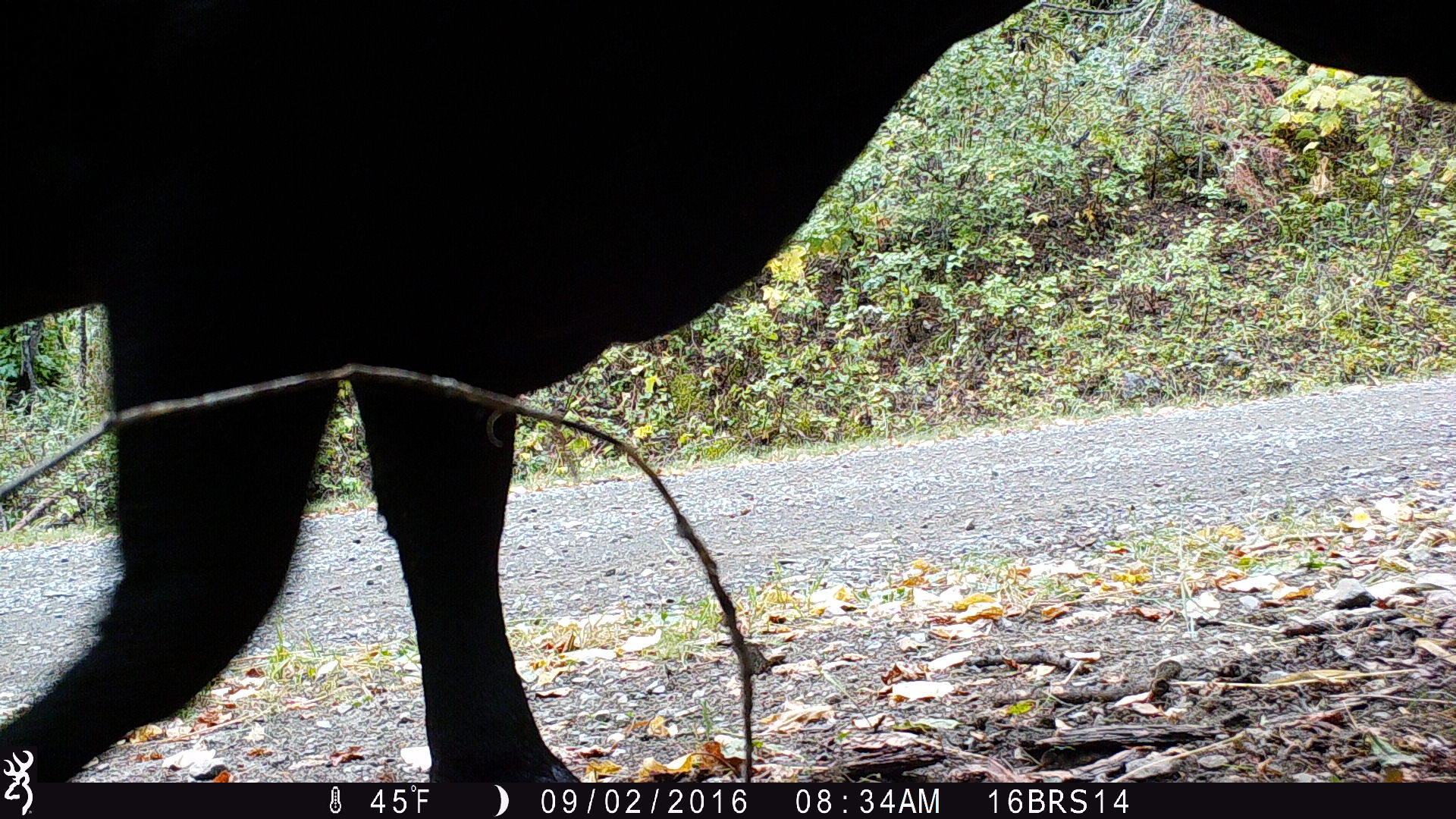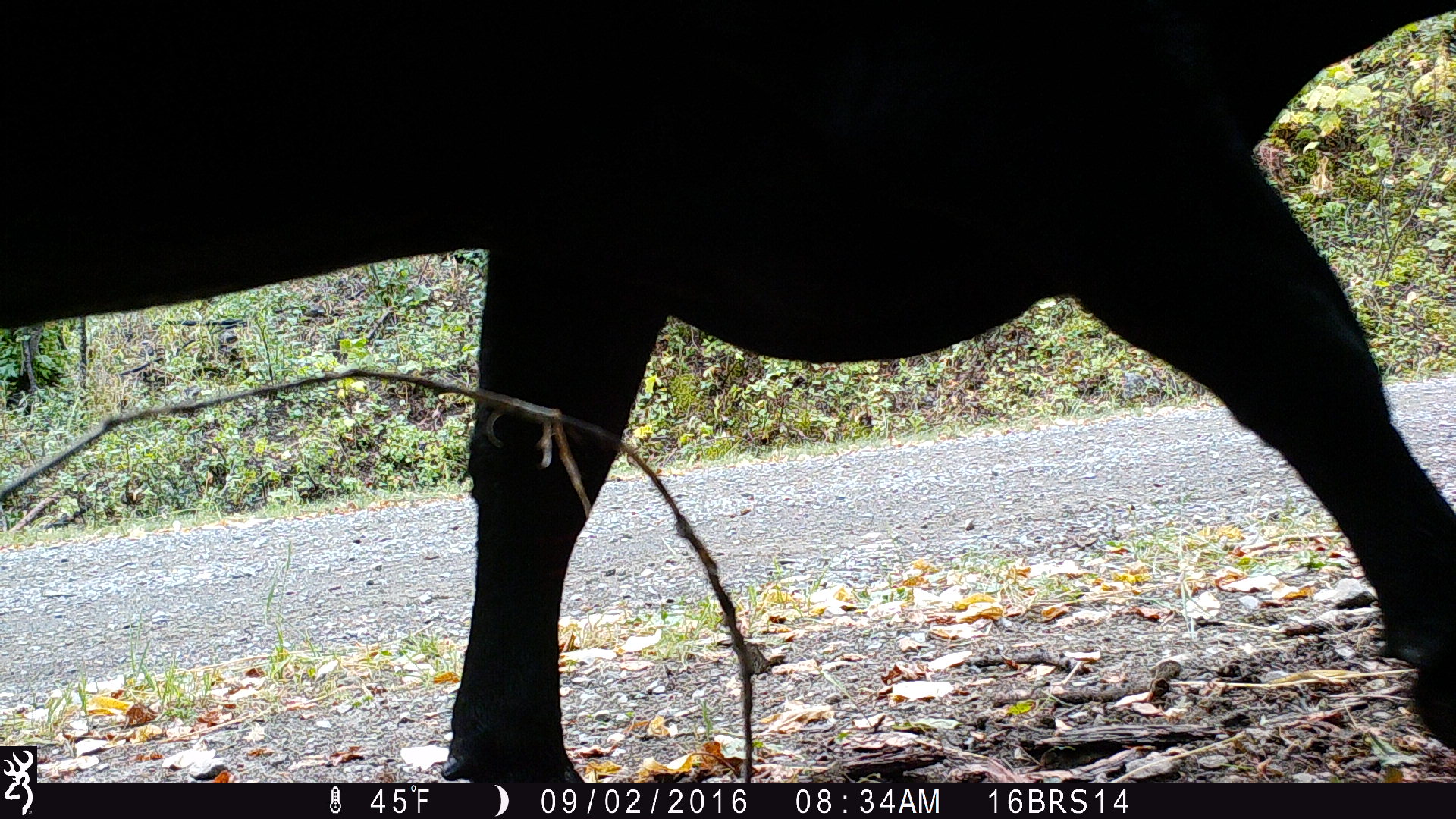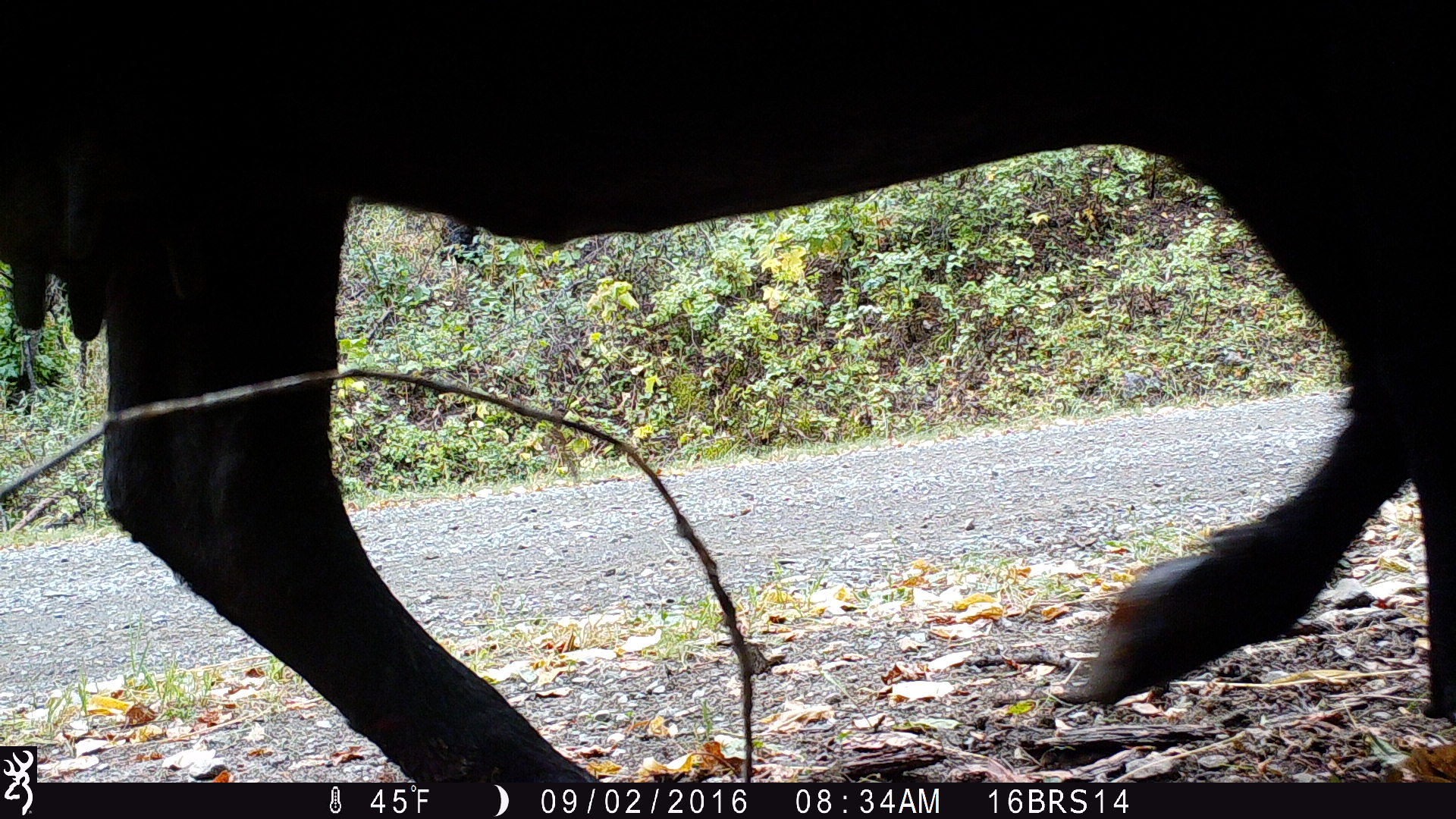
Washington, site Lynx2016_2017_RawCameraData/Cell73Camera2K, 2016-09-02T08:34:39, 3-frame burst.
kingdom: Animalia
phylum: Chordata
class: Mammalia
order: Artiodactyla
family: Bovidae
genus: Bos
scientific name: Bos taurus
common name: domestic cattle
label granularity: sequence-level